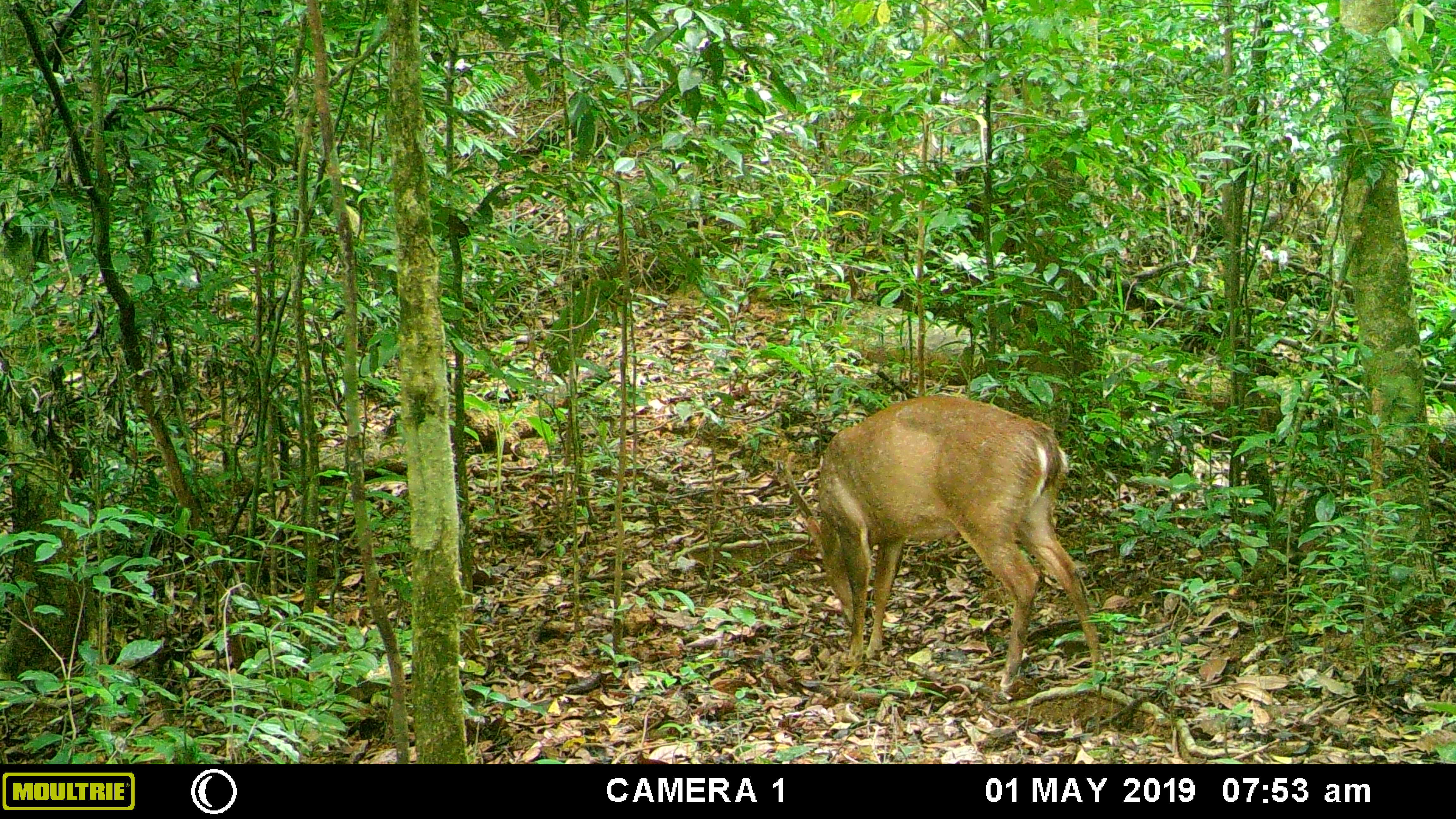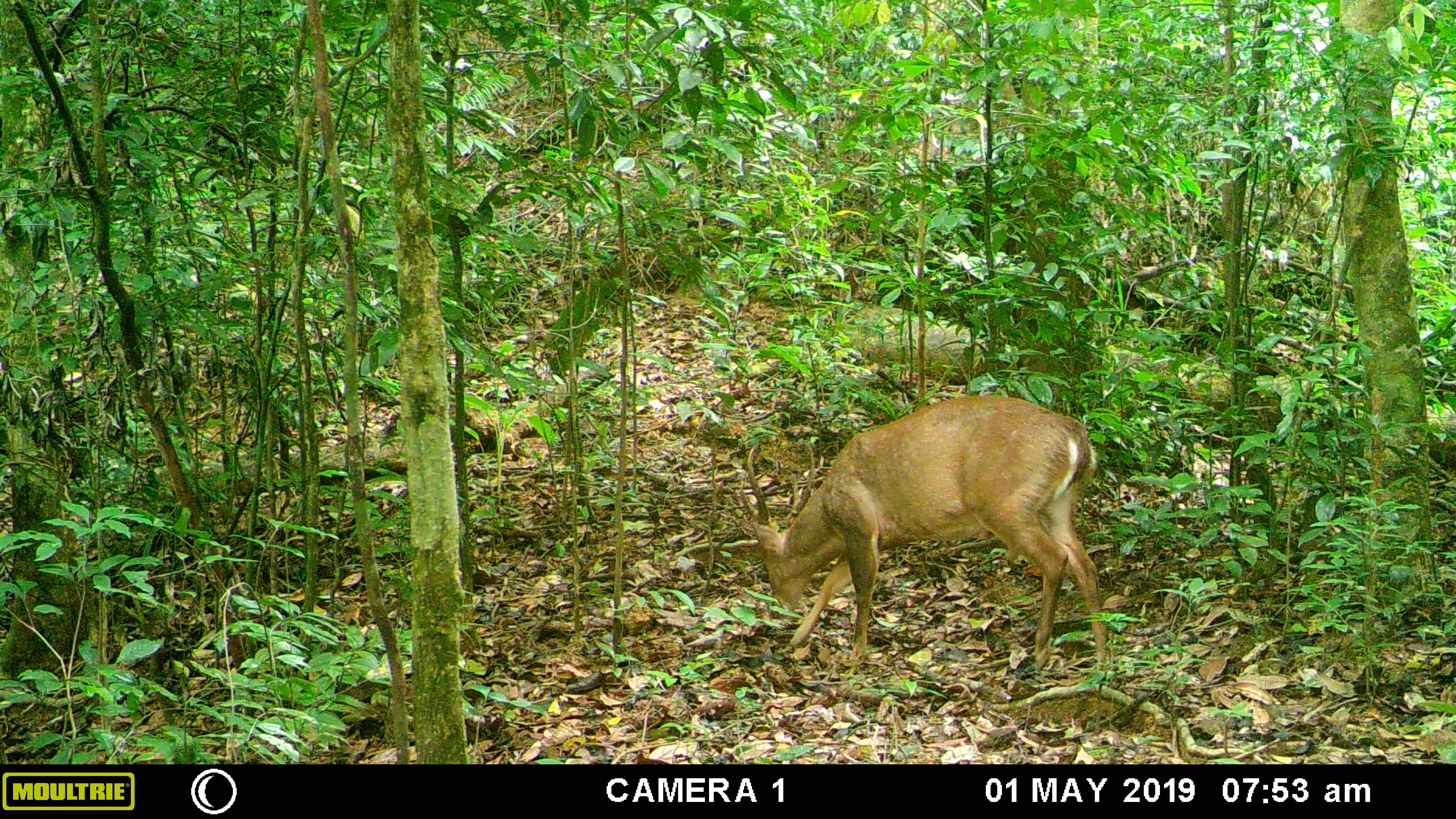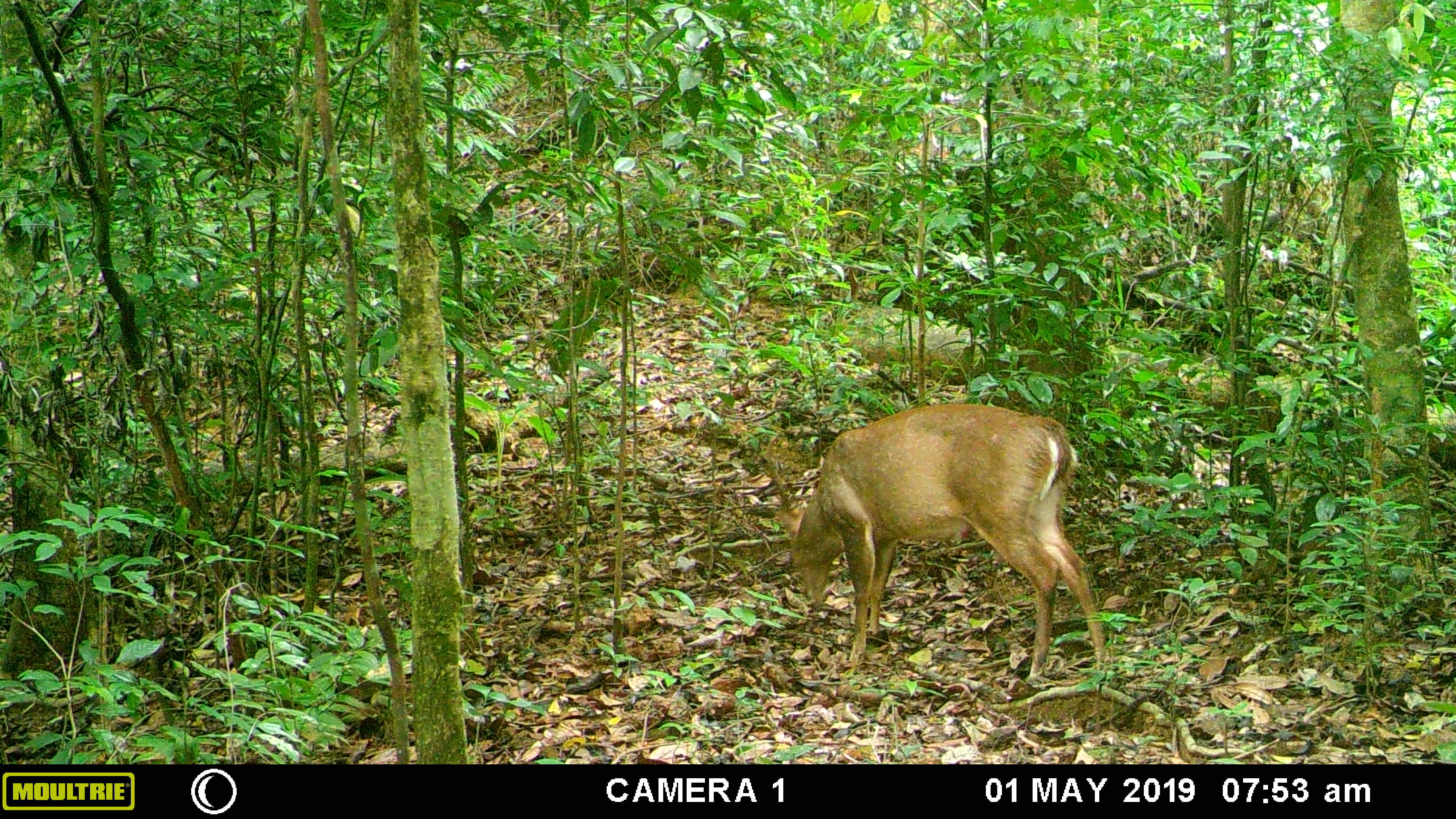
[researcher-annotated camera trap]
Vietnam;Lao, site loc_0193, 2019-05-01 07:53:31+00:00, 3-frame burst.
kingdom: Animalia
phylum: Chordata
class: Mammalia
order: Artiodactyla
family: Cervidae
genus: Muntiacus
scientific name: Muntiacus vuquangensis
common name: large-antlered muntjac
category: large antlered muntjac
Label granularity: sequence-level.